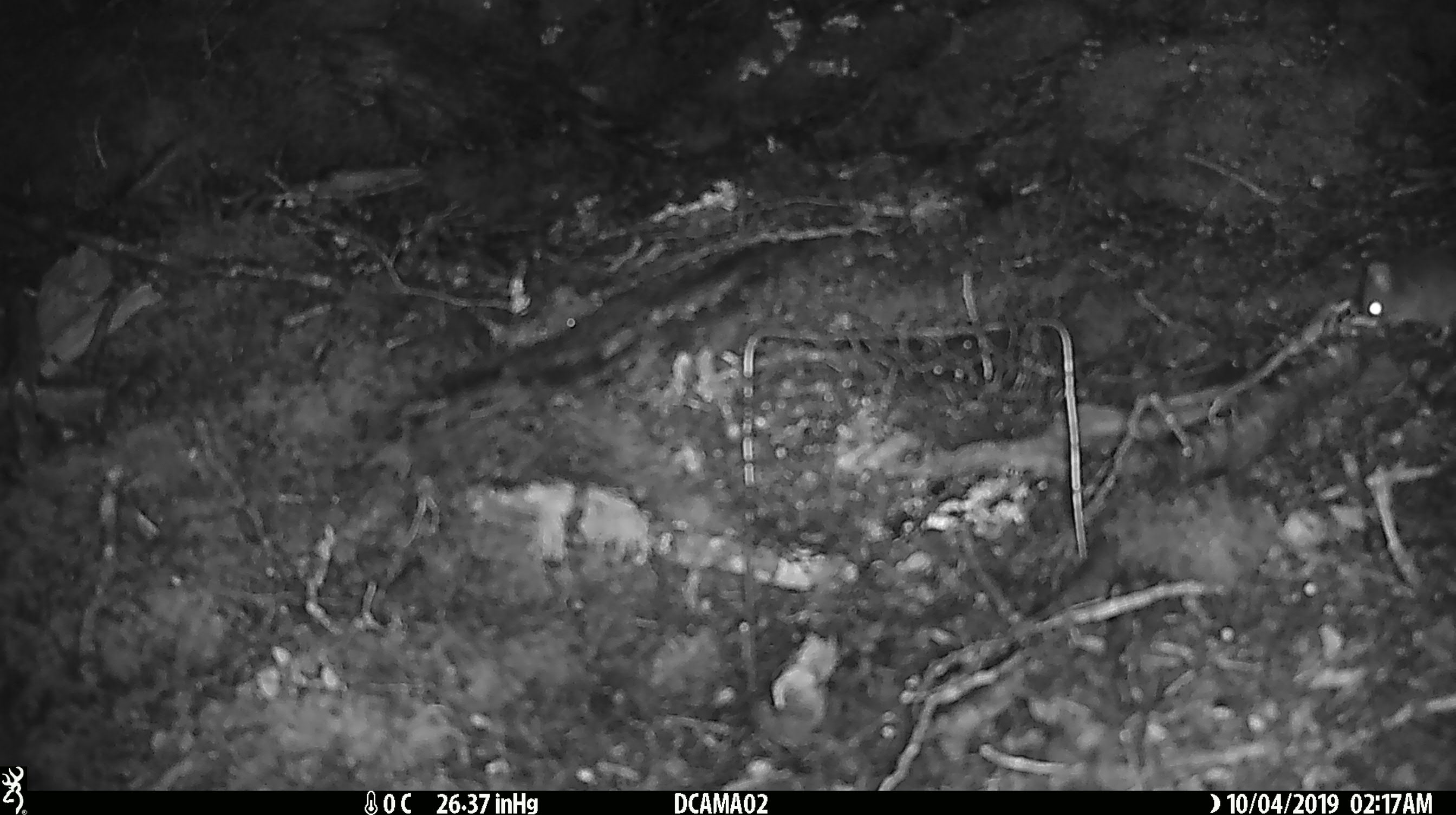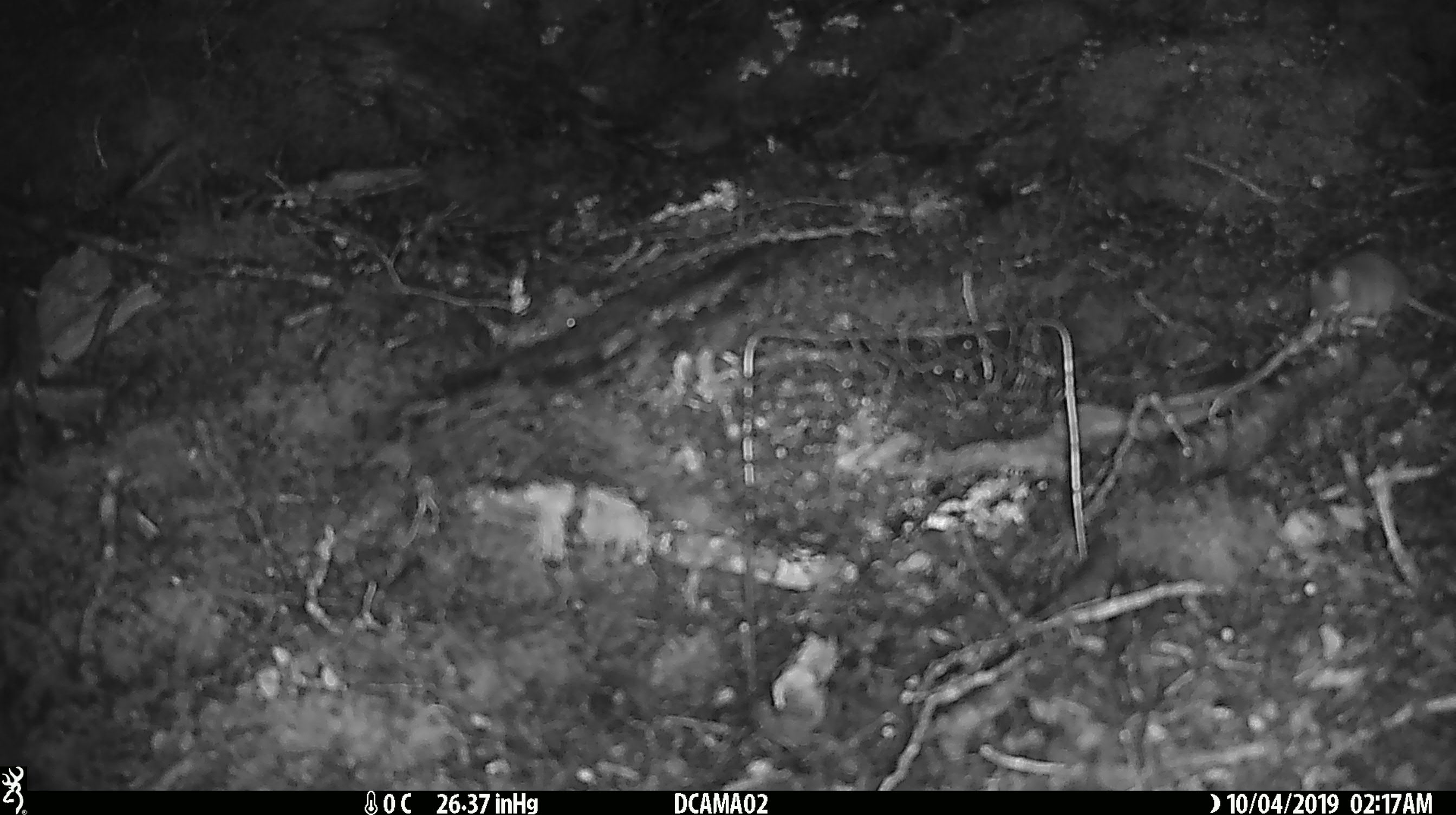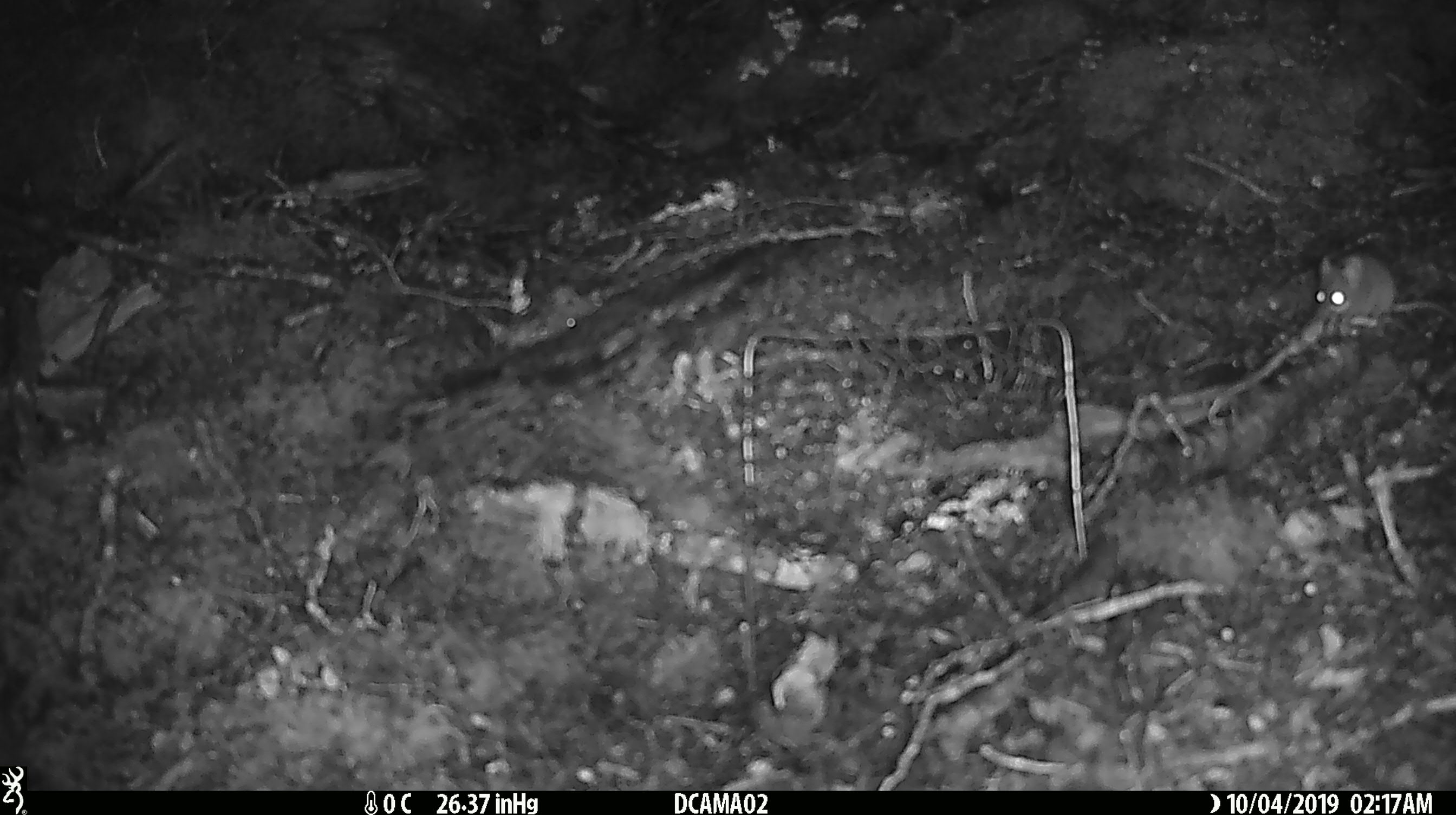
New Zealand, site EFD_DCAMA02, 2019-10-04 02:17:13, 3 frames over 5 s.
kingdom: Animalia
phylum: Chordata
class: Mammalia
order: Rodentia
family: Muridae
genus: Mus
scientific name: Mus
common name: mouse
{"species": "mouse (Mus)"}